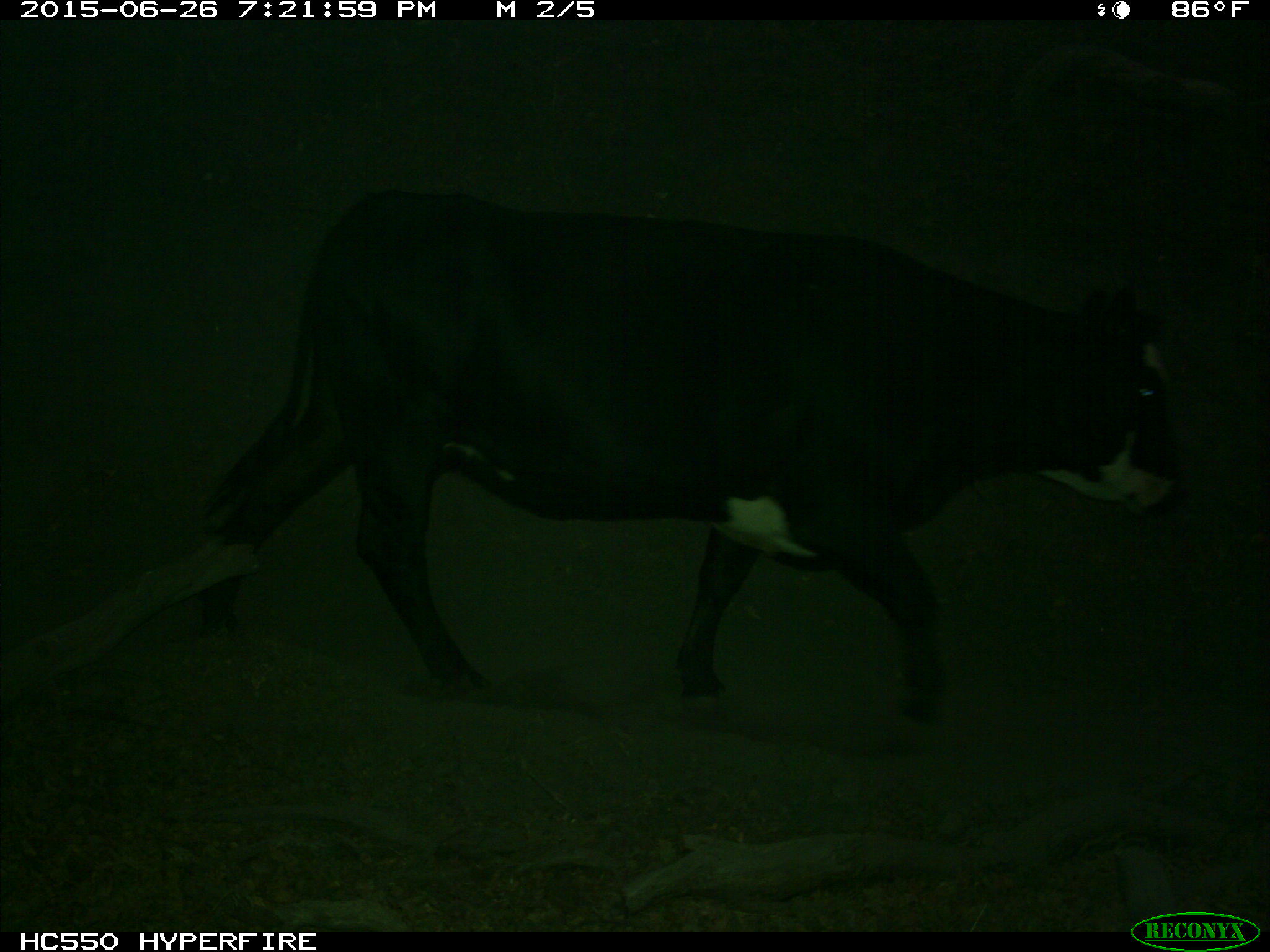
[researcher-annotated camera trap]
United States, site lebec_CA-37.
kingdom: Animalia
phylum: Chordata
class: Mammalia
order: Artiodactyla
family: Bovidae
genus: Bos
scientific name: Bos taurus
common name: domestic cow